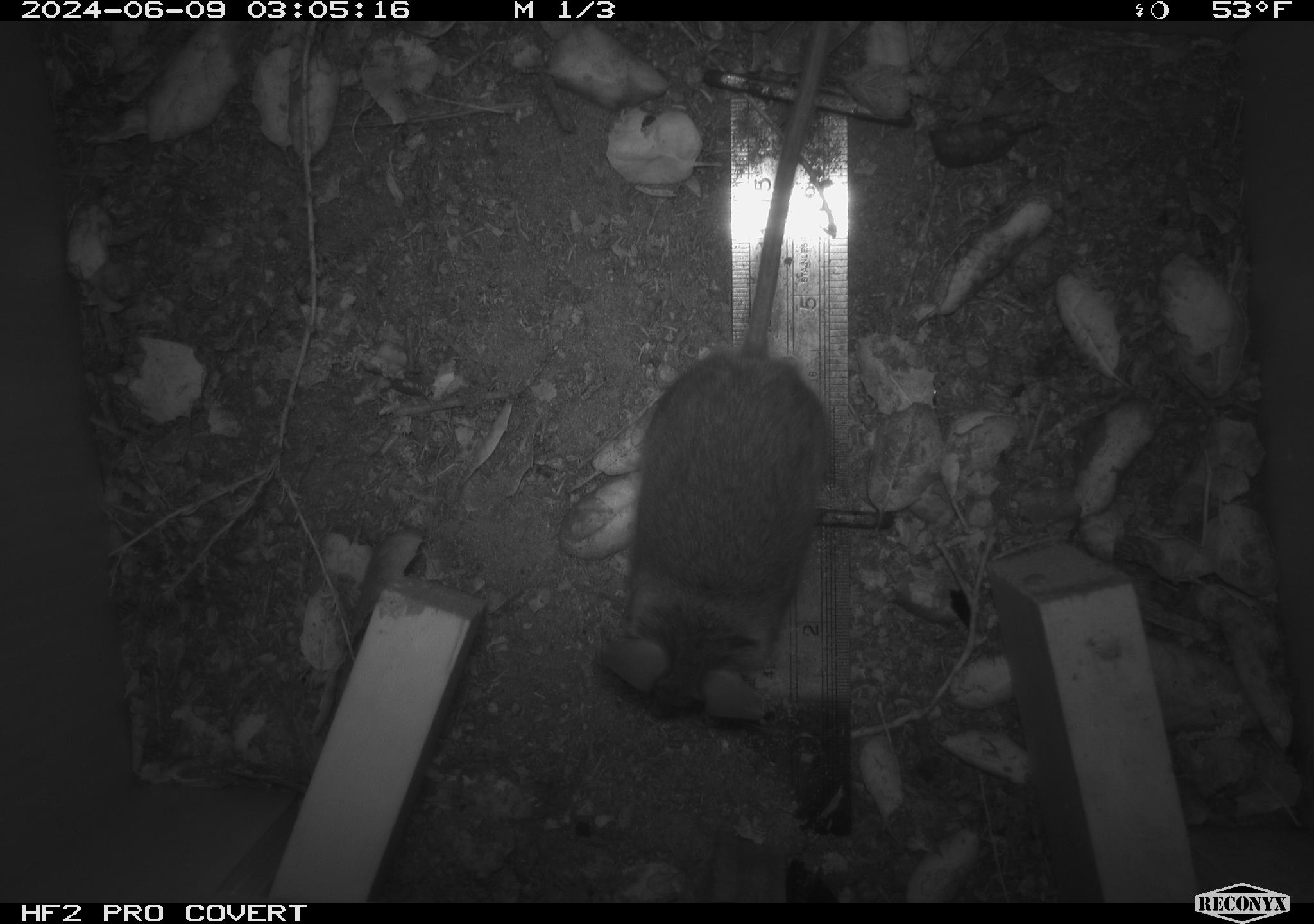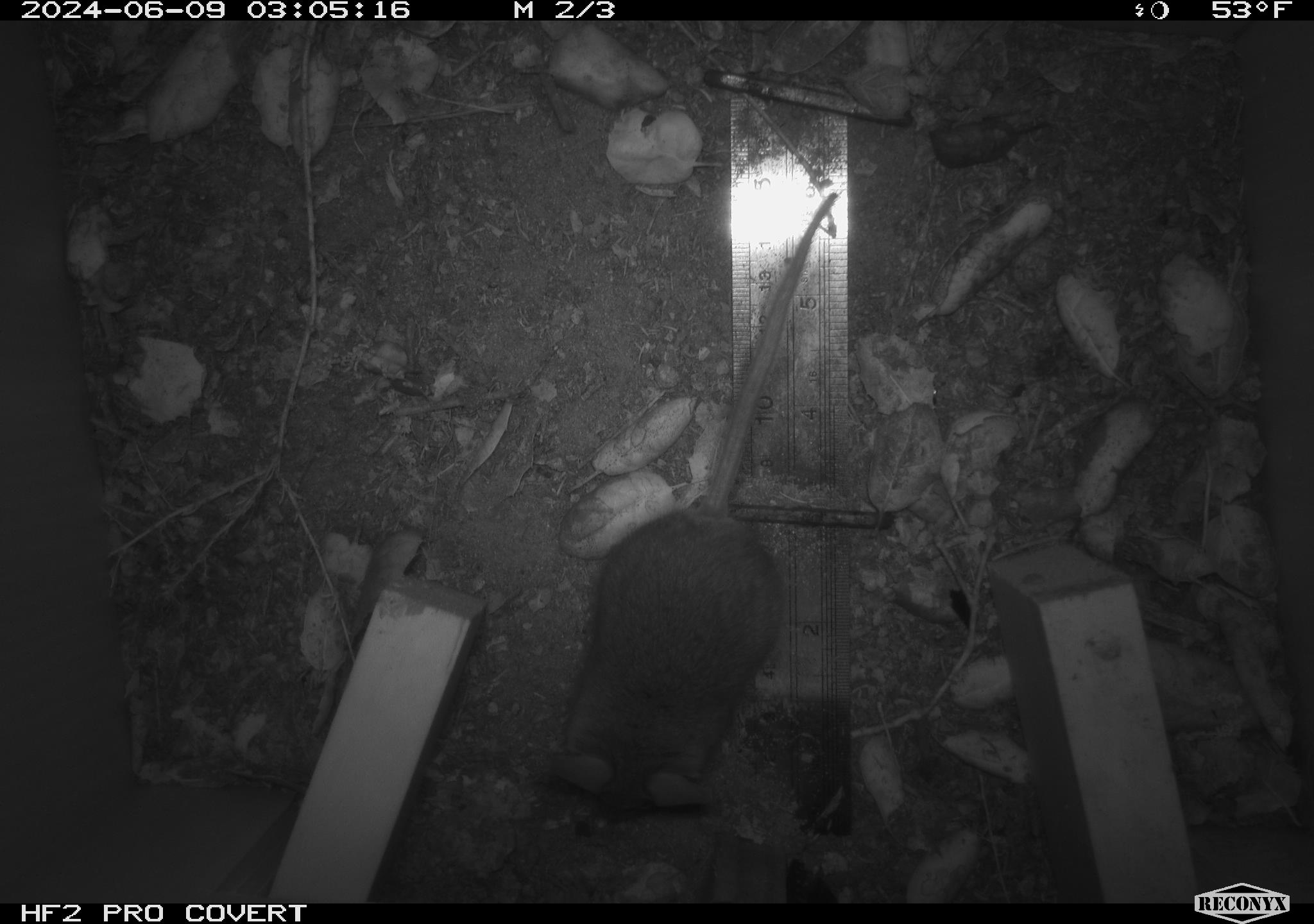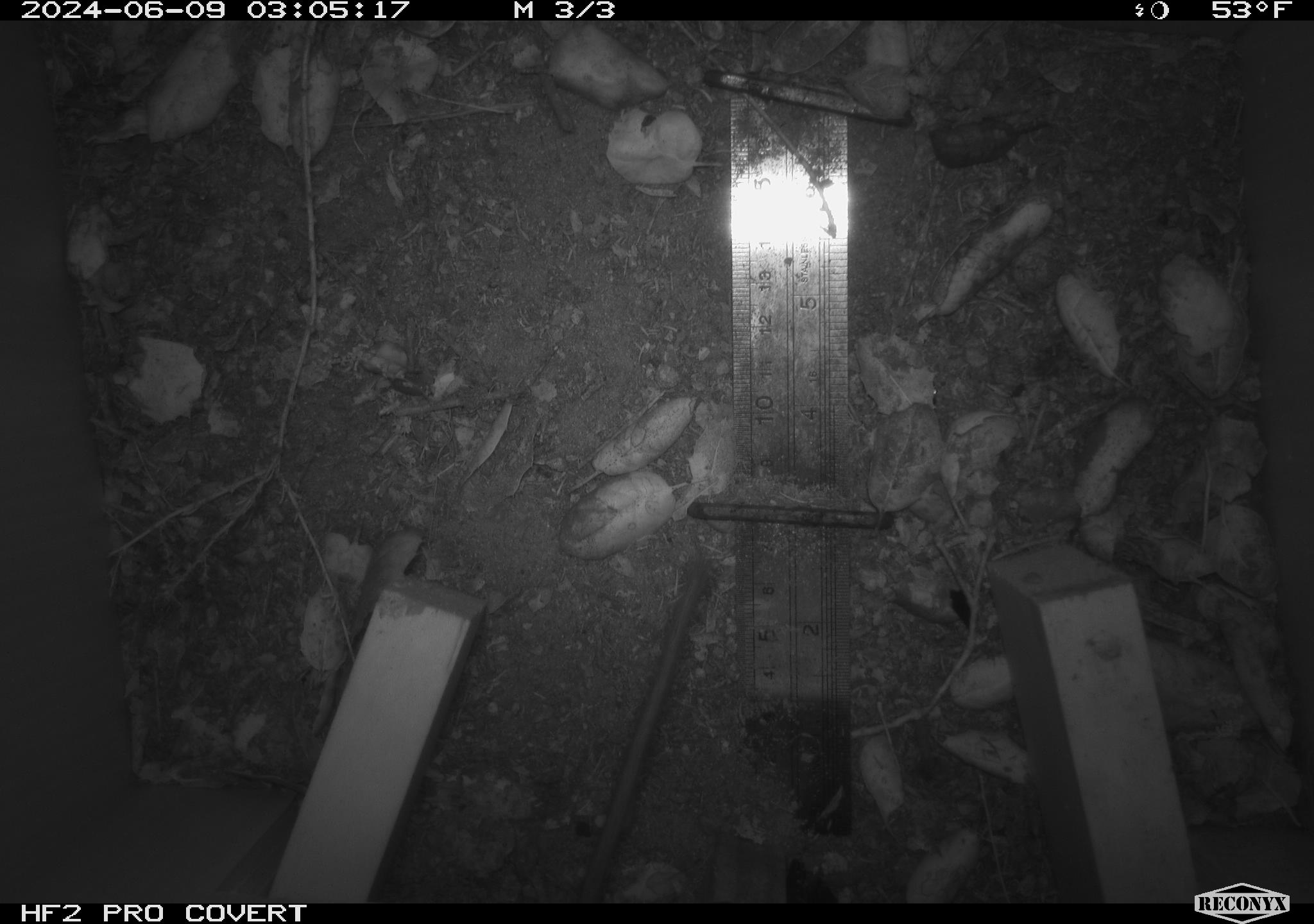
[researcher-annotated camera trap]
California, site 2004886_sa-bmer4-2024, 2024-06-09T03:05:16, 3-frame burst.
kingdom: Animalia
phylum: Chordata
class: Mammalia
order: Rodentia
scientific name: Rodentia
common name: woodrat or rat or mouse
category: woodrat or rat or mouse species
Woodrat or rat or mouse species (woodrat or rat or mouse) (Rodentia).